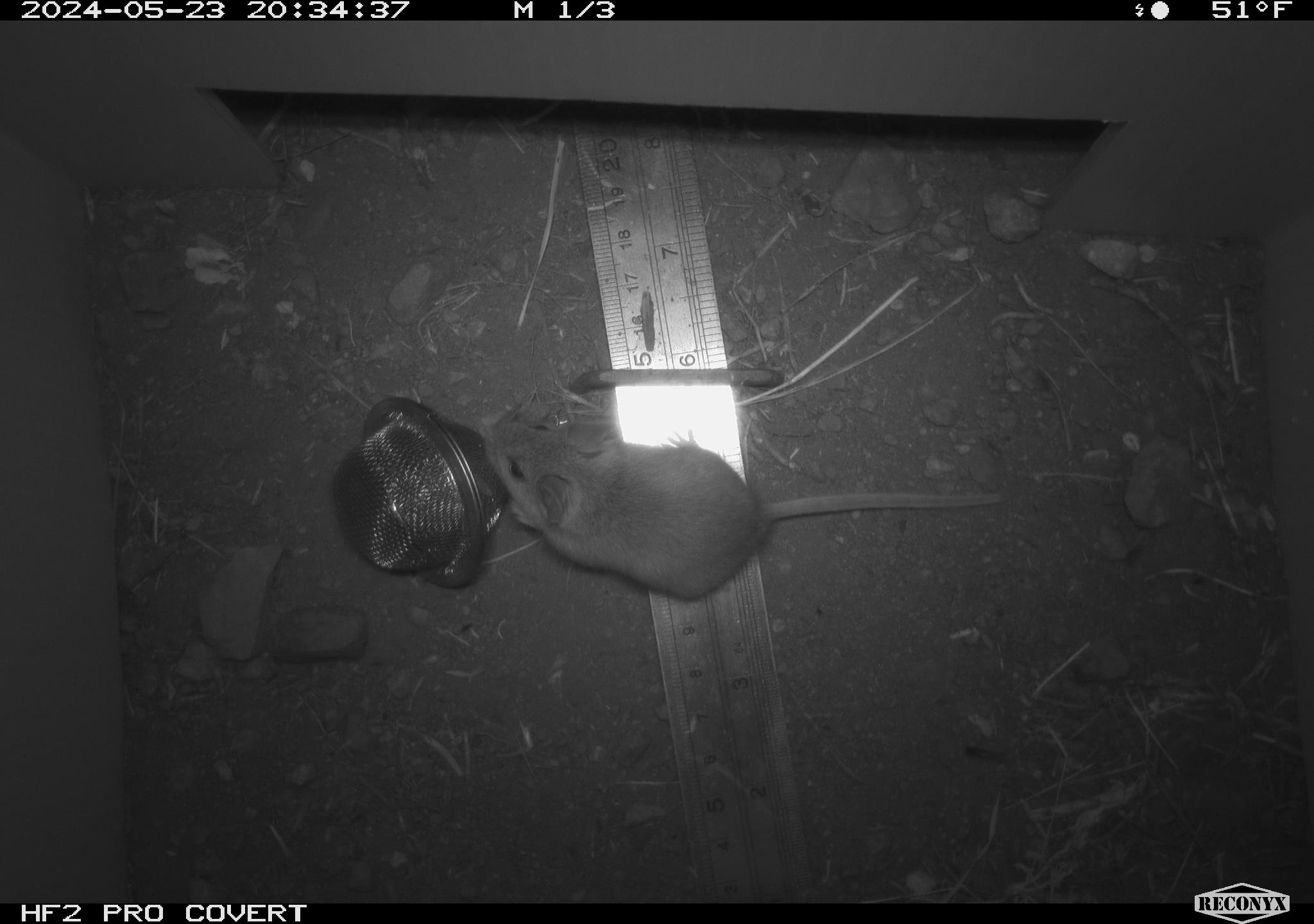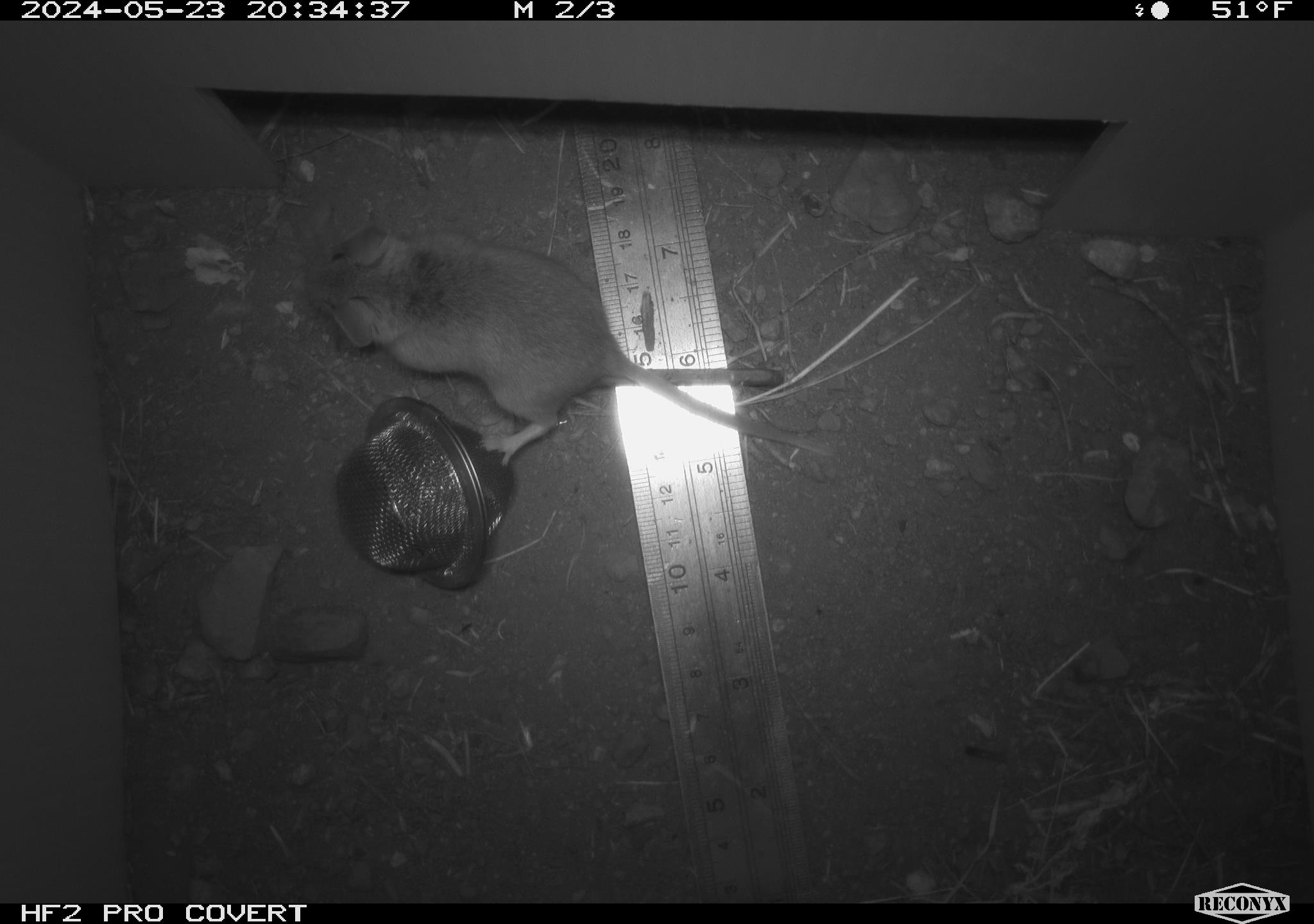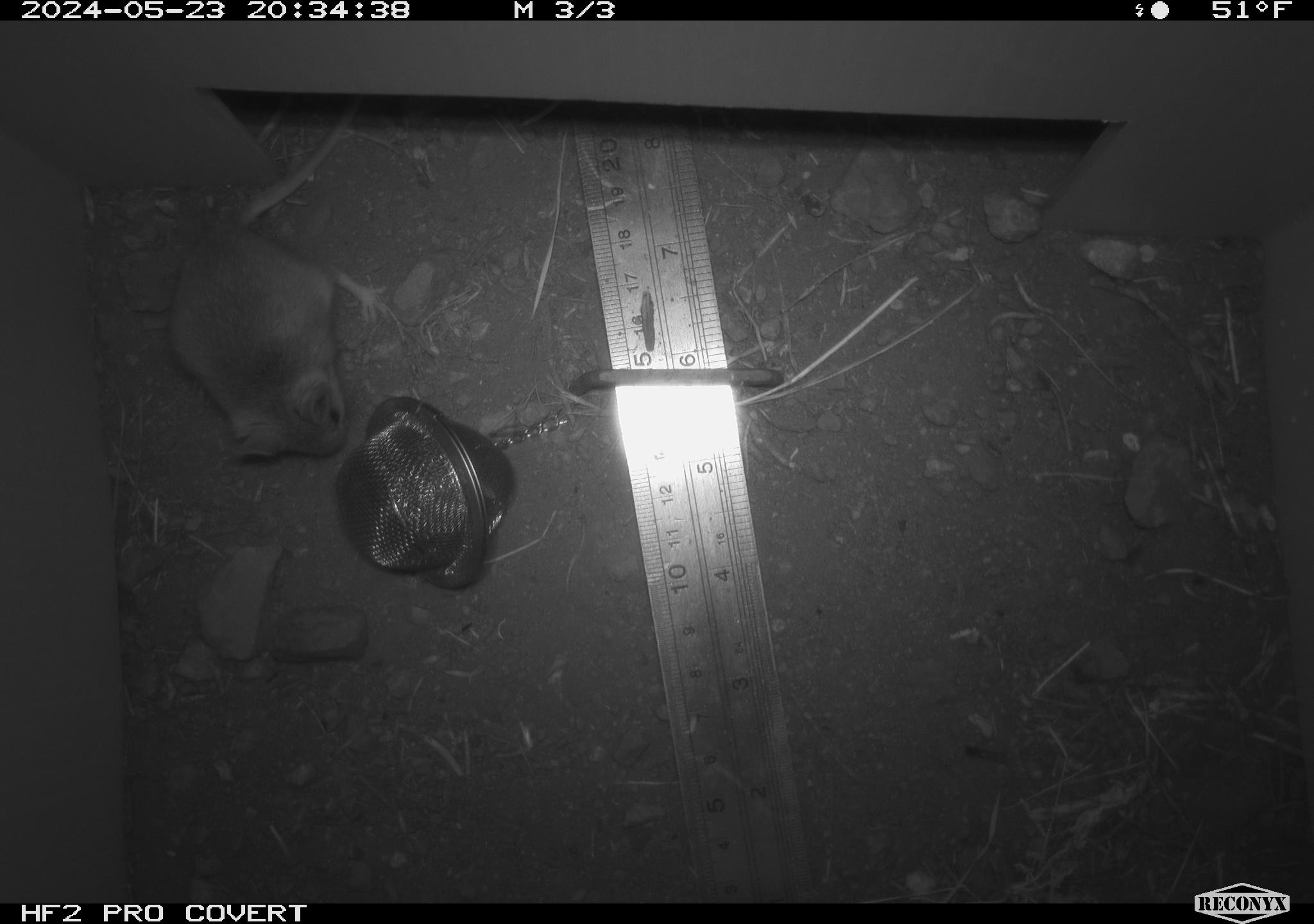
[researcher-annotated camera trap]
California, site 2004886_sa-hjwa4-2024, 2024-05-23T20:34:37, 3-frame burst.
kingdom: Animalia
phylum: Chordata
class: Mammalia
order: Rodentia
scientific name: Rodentia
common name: rodent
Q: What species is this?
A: Rodent (Rodentia).